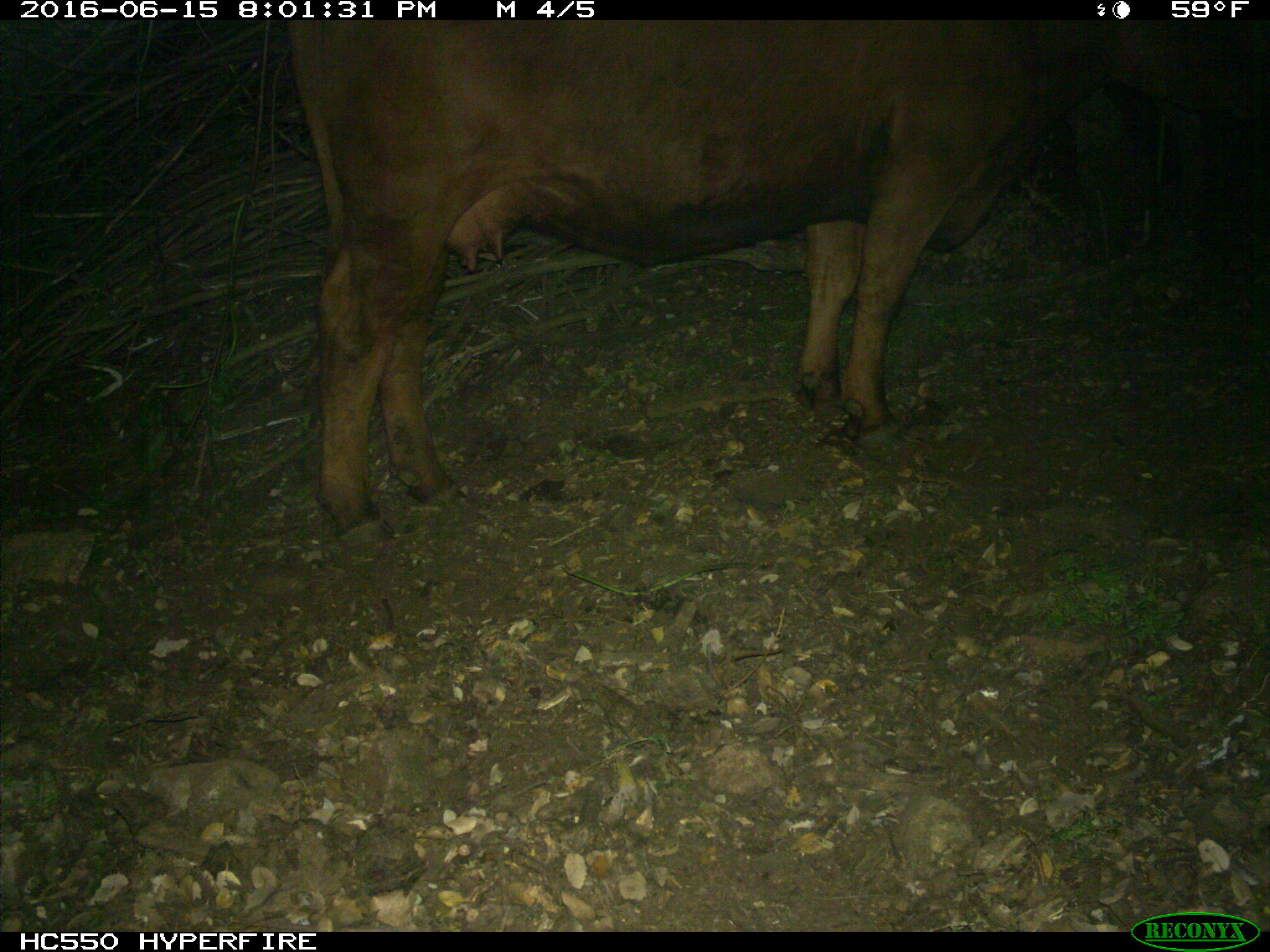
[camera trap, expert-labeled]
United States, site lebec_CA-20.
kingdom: Animalia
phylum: Chordata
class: Mammalia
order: Artiodactyla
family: Bovidae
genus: Bos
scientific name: Bos taurus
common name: domestic cow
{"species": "Bos taurus (domestic cow)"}